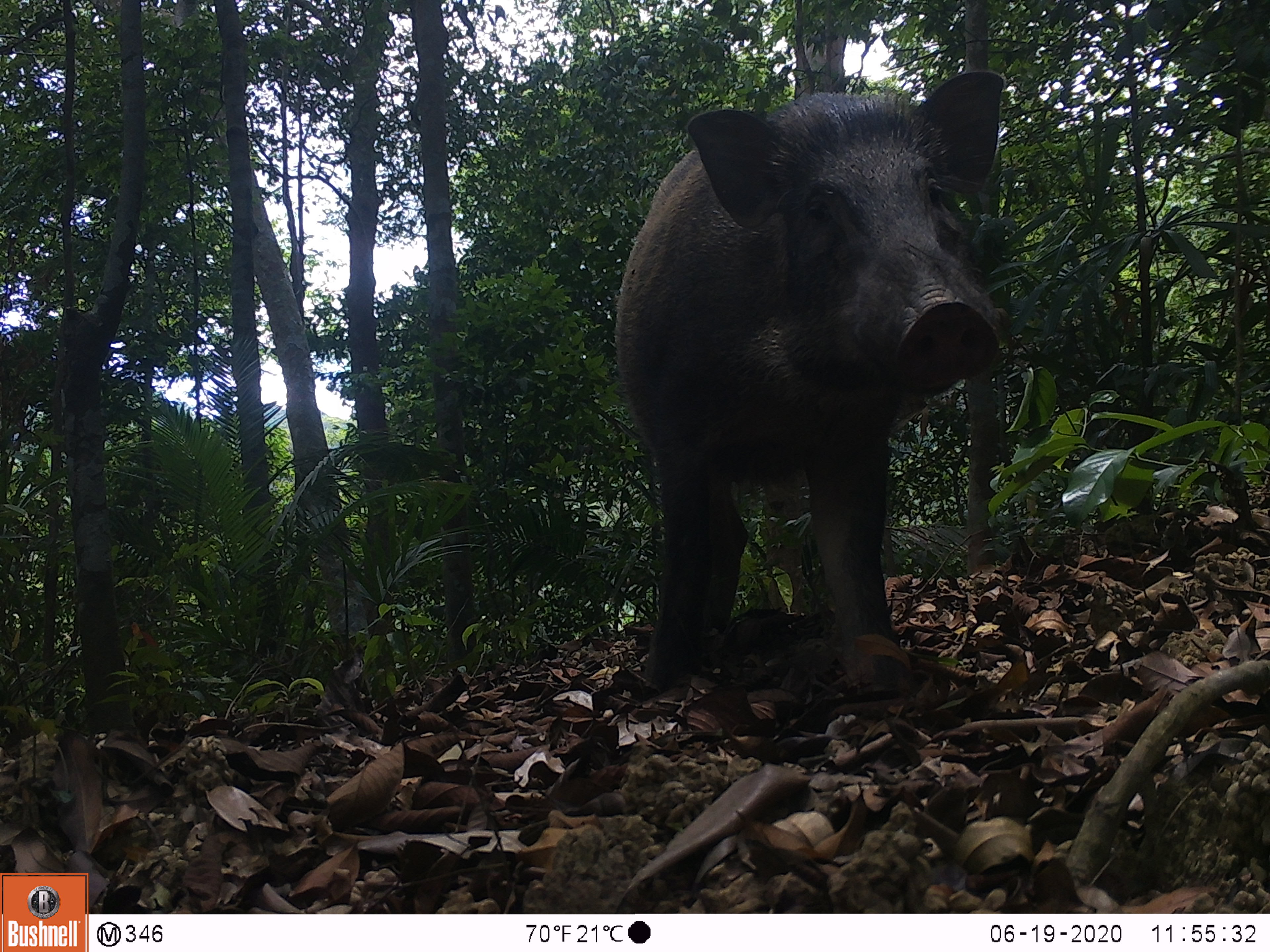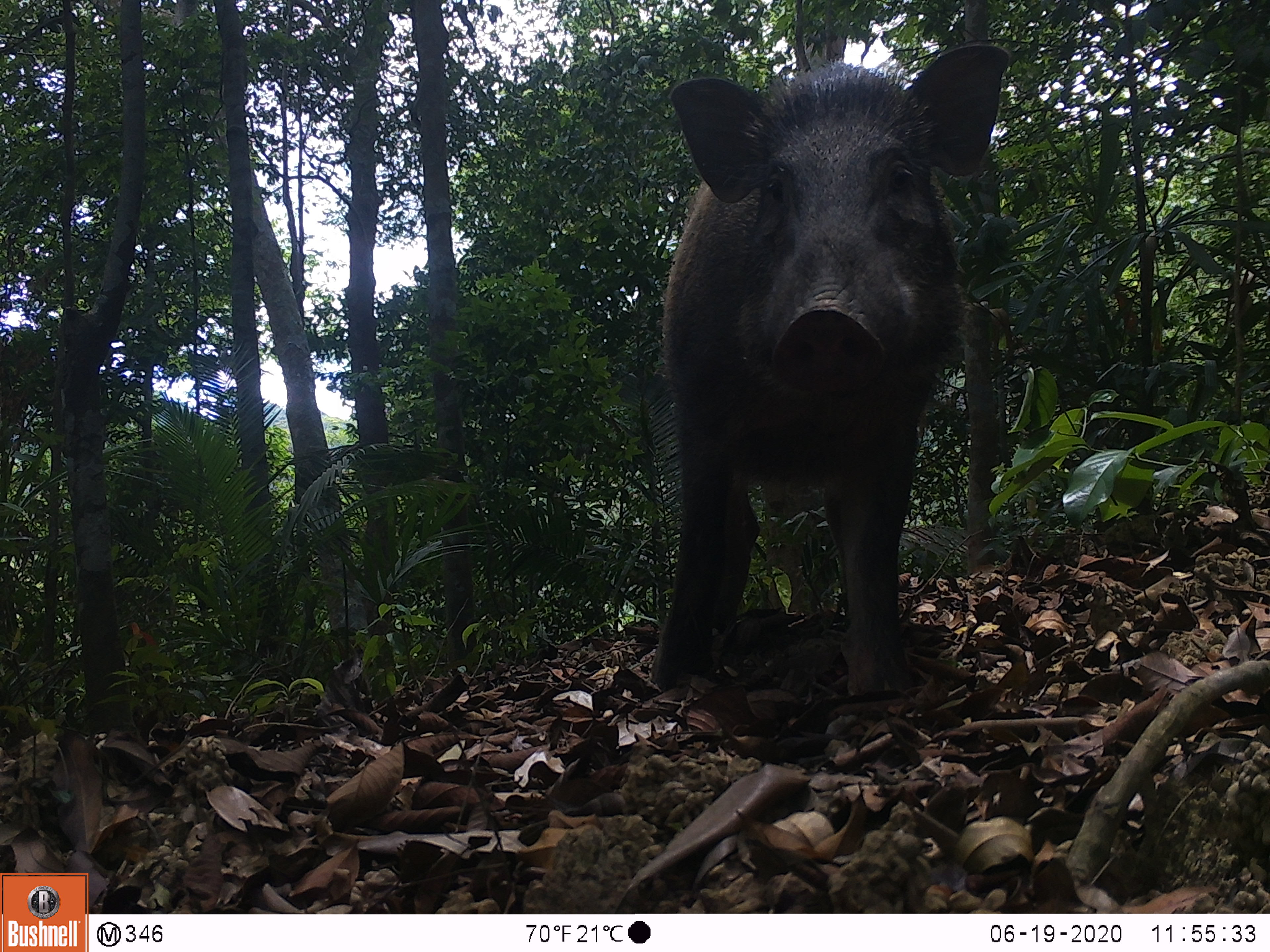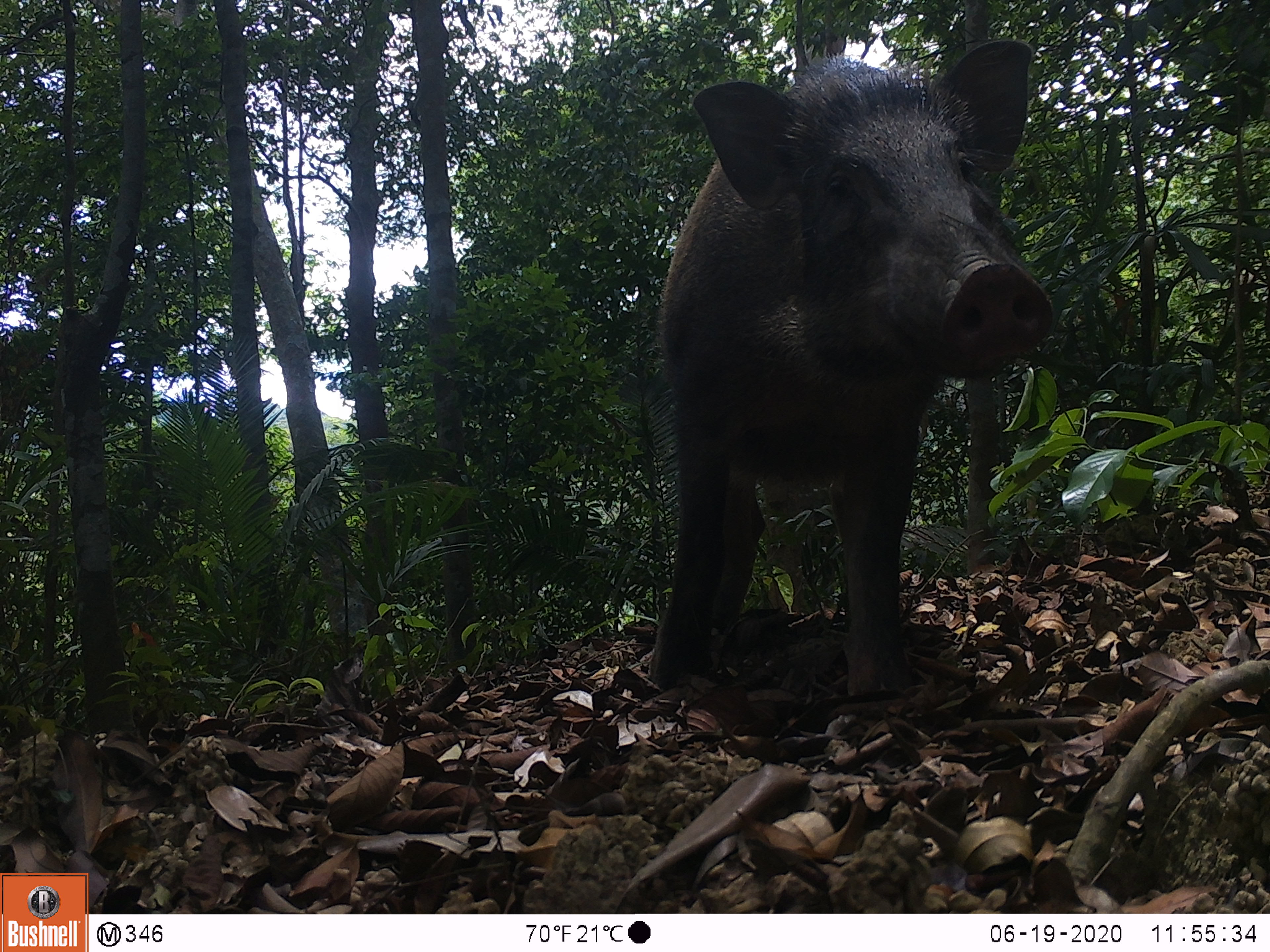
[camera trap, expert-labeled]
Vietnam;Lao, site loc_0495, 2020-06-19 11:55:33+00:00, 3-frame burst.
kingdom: Animalia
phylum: Chordata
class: Mammalia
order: Artiodactyla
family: Suidae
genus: Sus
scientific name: Sus scrofa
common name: eurasian wild pig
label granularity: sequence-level